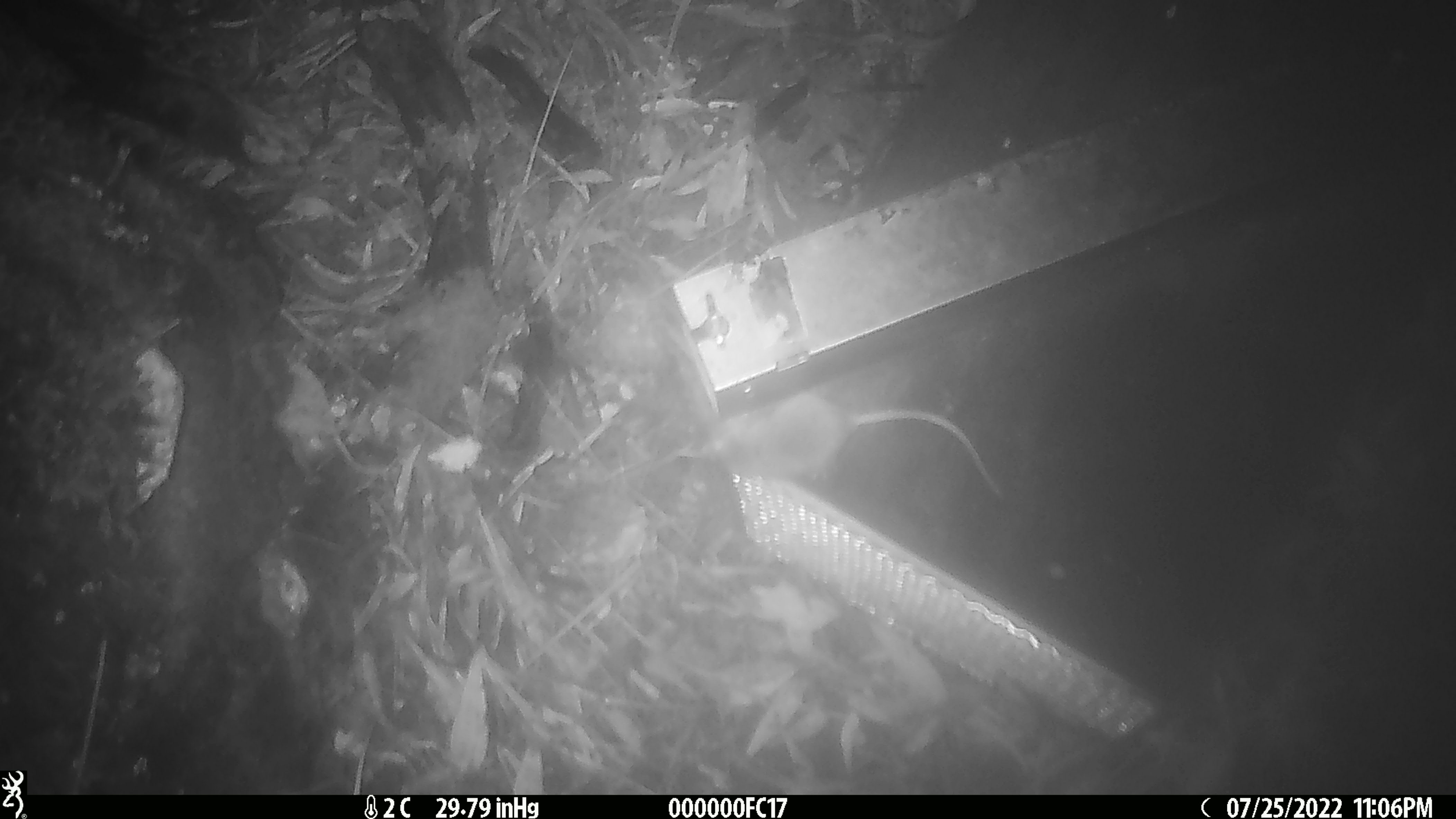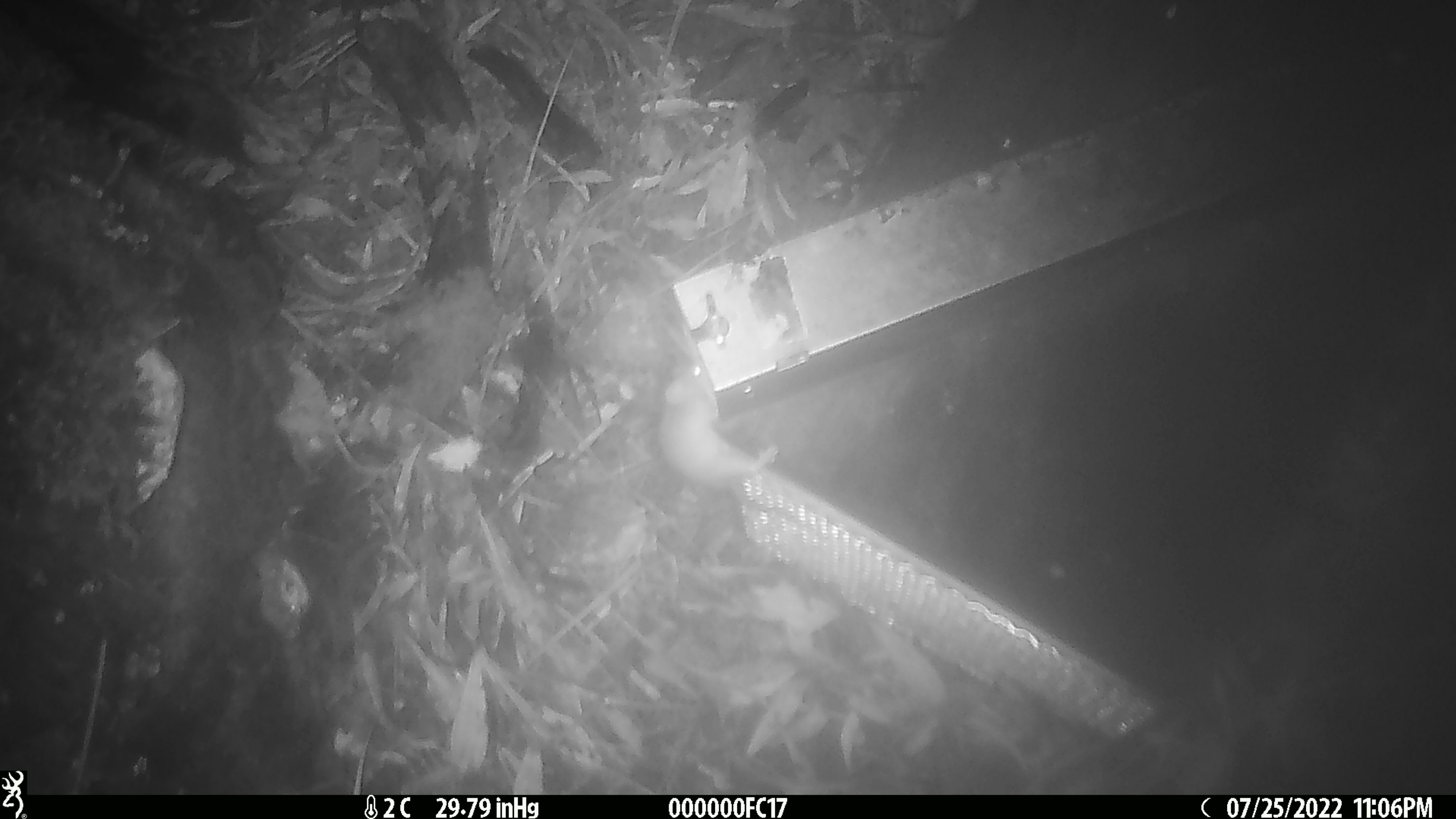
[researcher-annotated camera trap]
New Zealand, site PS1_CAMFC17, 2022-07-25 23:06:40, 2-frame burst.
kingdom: Animalia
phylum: Chordata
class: Mammalia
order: Rodentia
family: Muridae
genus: Mus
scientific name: Mus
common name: mouse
Mouse (Mus).